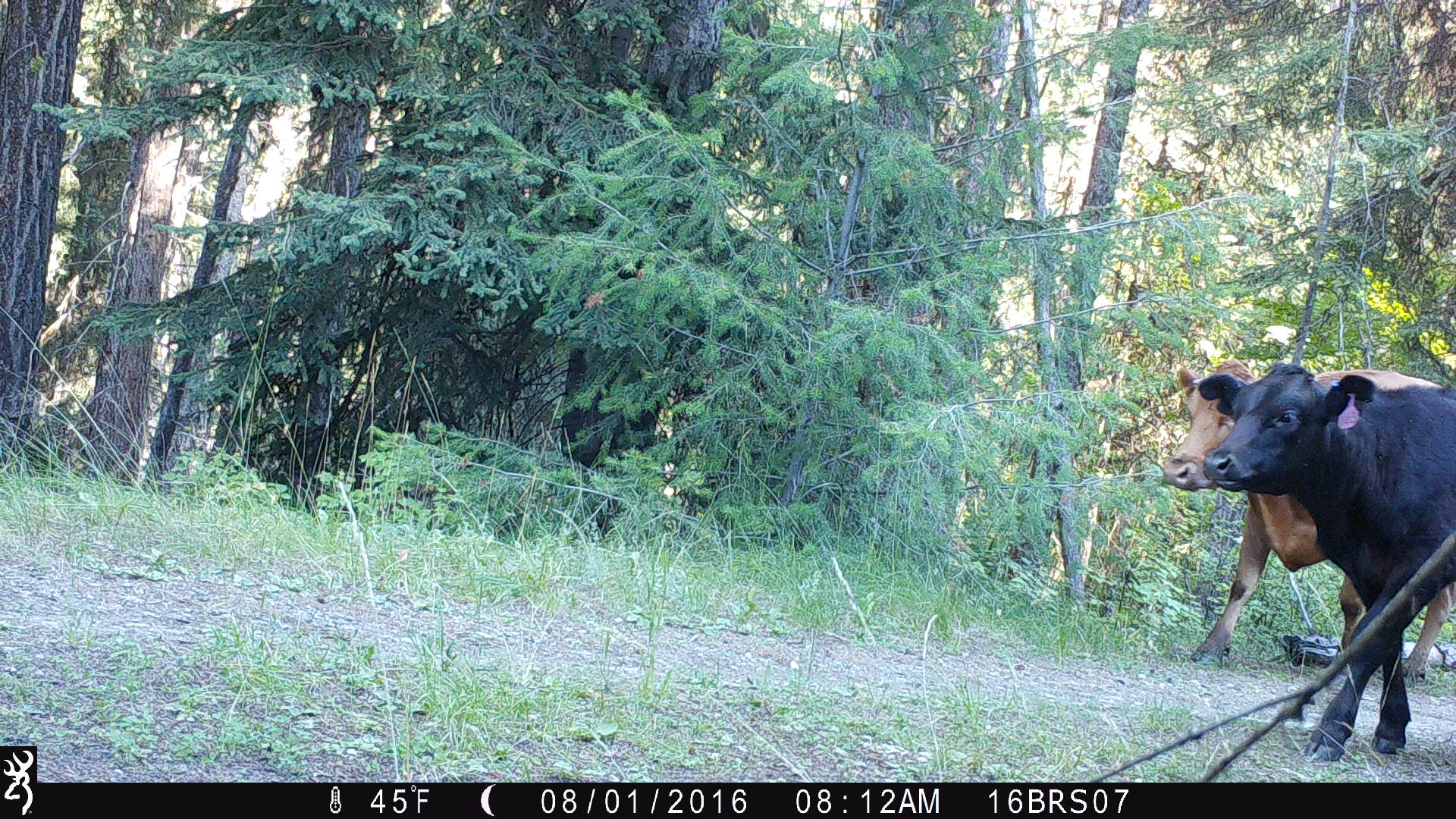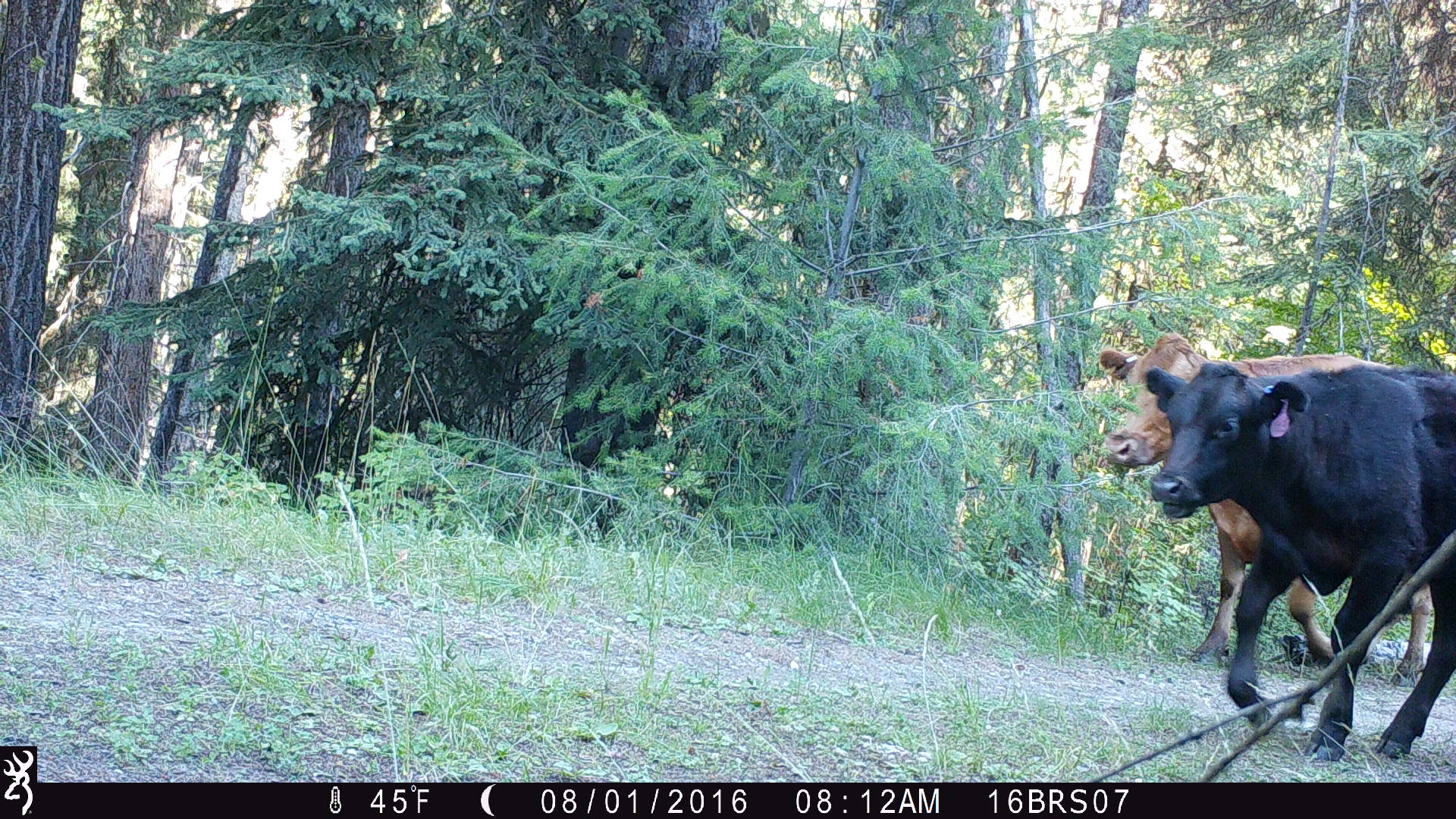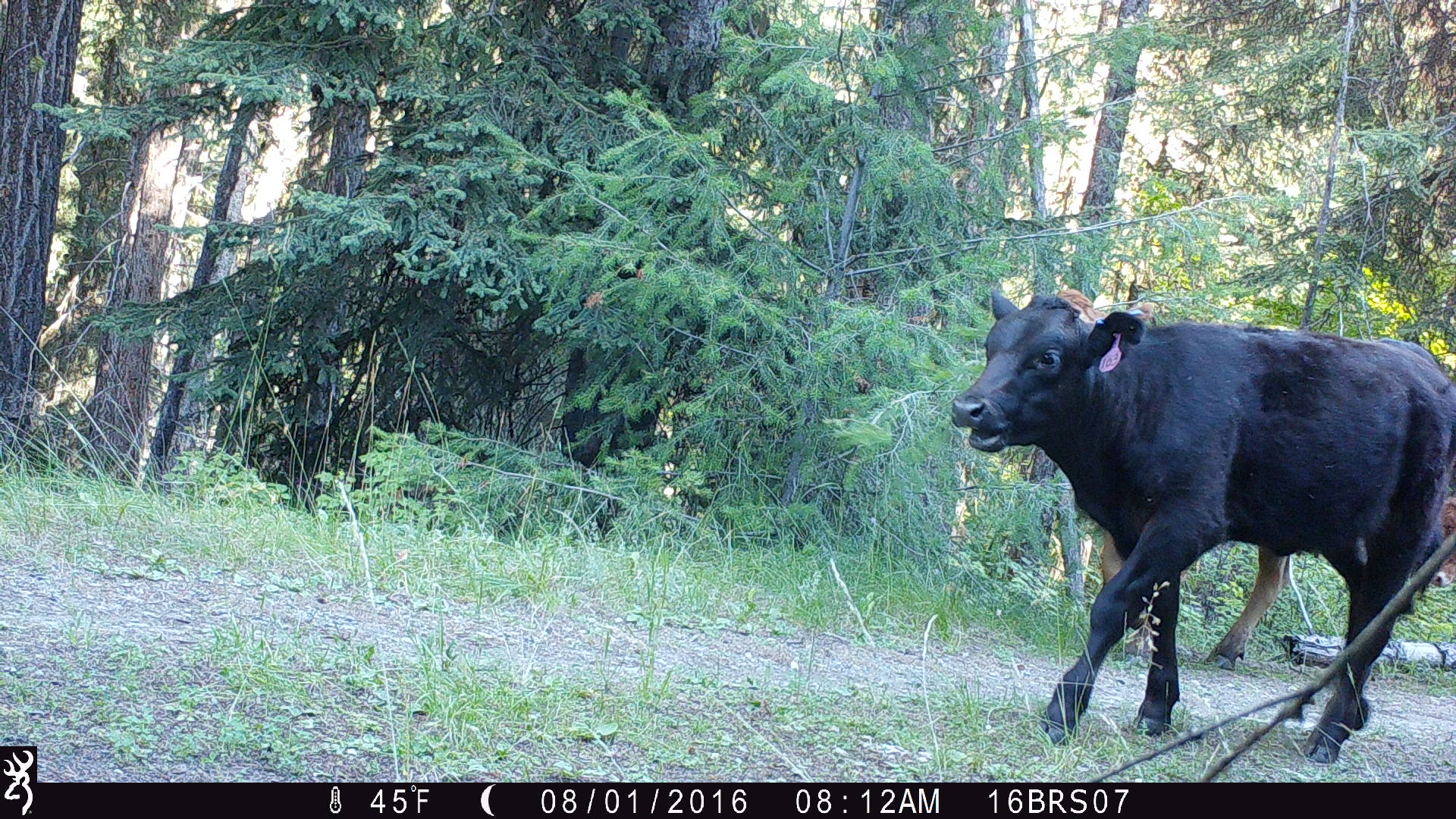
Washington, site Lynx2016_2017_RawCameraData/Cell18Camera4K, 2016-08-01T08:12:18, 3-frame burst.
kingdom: Animalia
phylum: Chordata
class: Mammalia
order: Artiodactyla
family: Bovidae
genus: Bos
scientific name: Bos taurus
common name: domestic cattle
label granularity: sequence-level